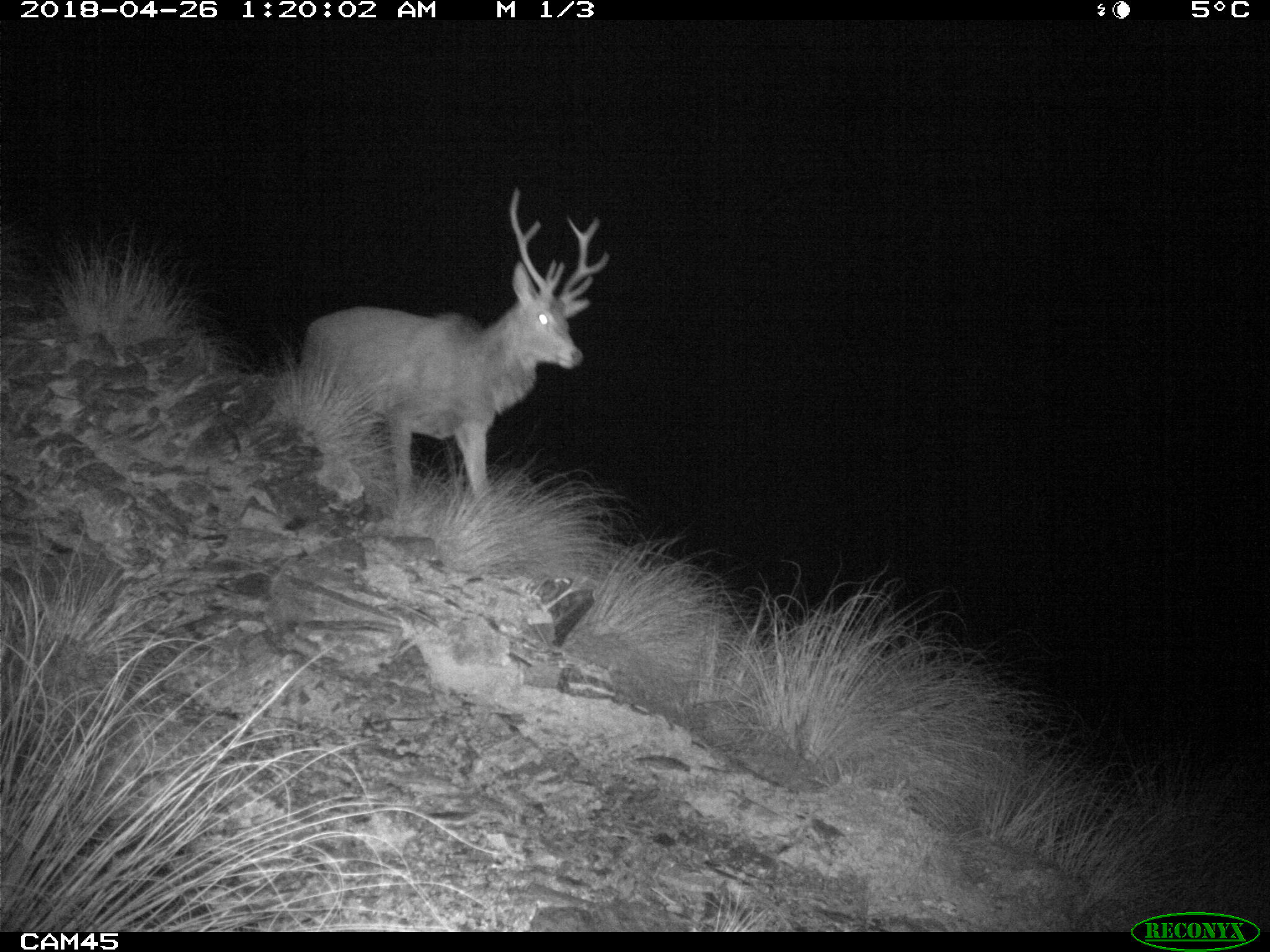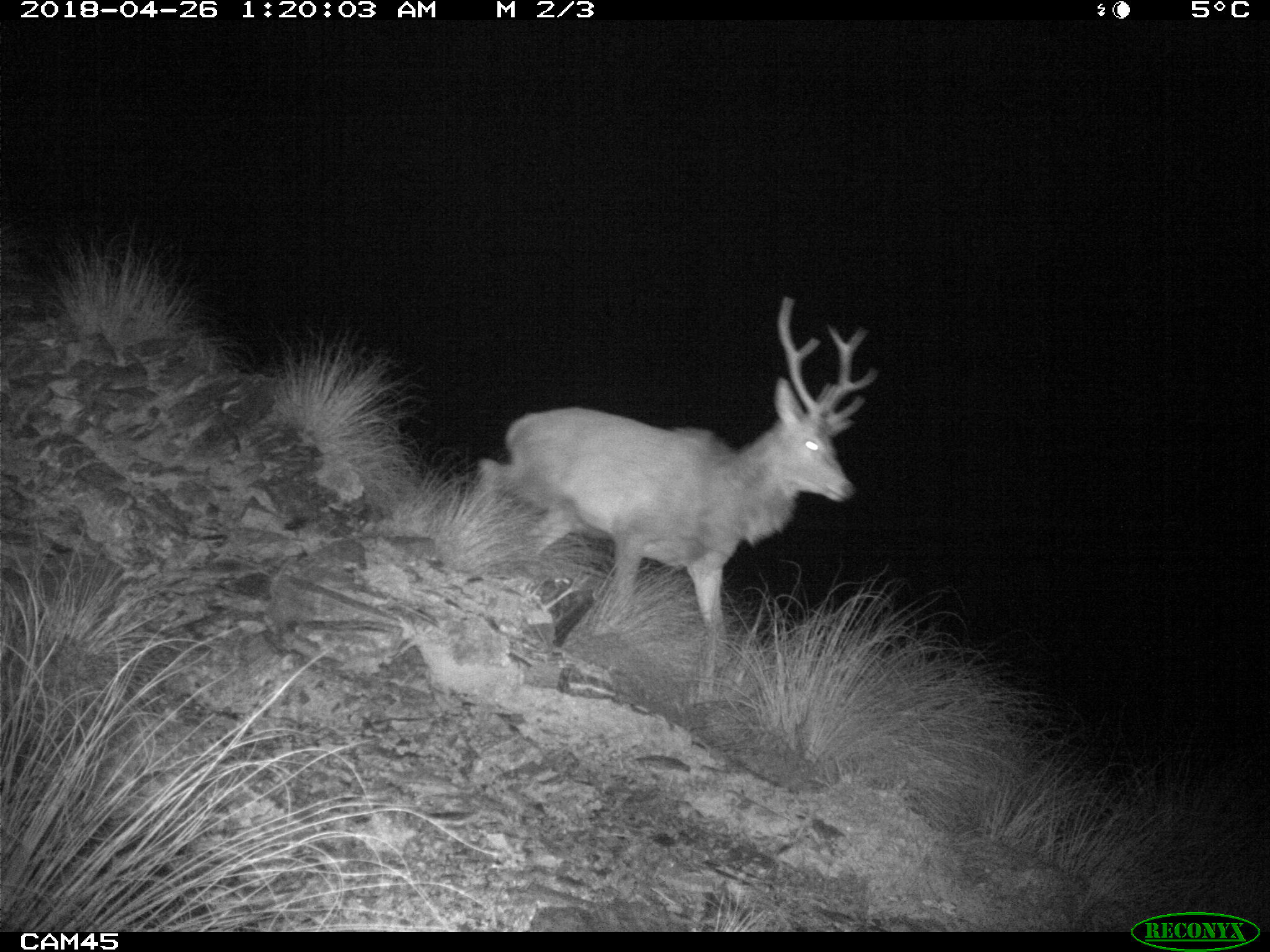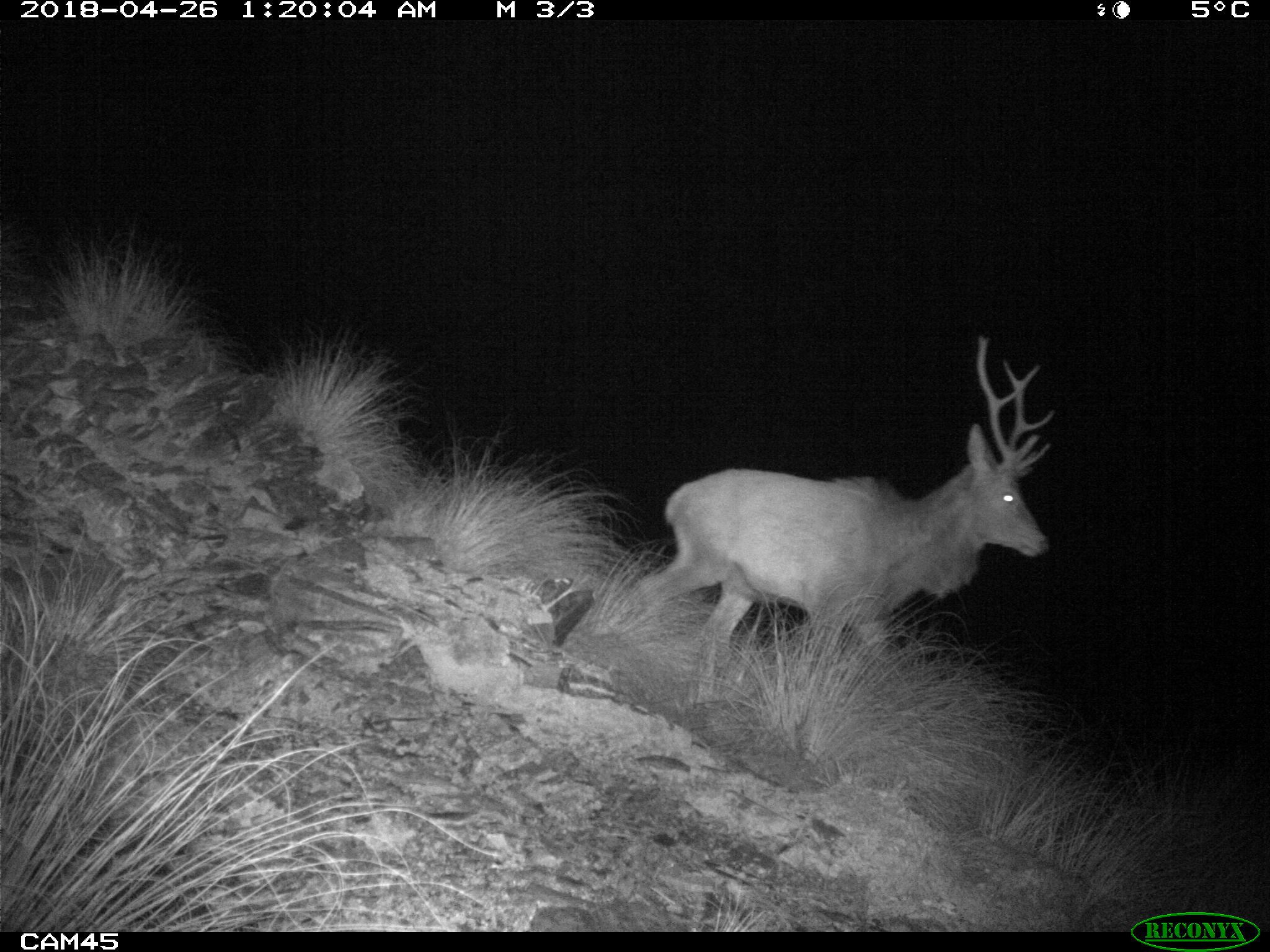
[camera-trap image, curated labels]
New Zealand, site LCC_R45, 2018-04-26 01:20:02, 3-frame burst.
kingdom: Animalia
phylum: Chordata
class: Mammalia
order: Artiodactyla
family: Cervidae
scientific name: Cervidae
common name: deer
Deer (Cervidae).